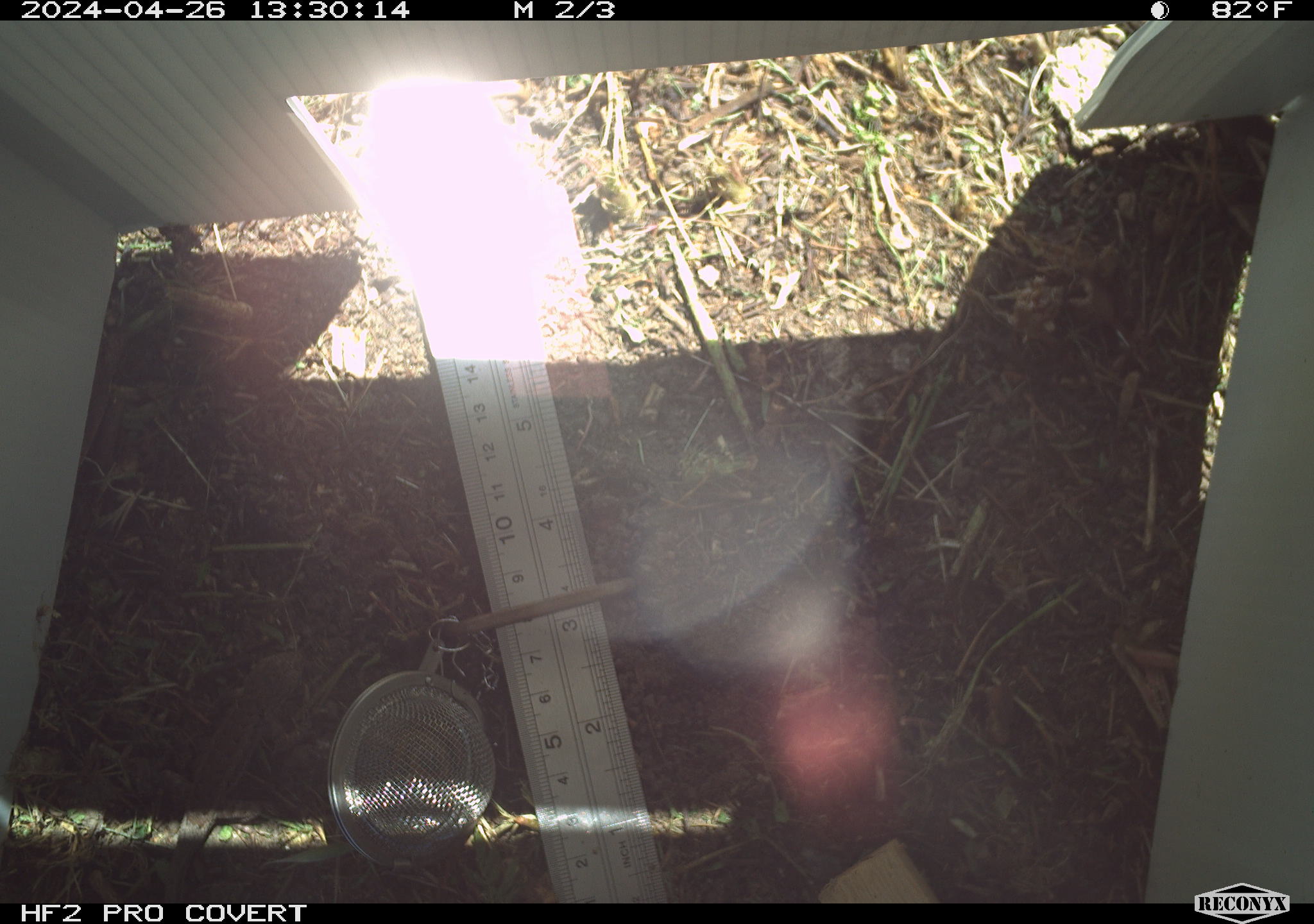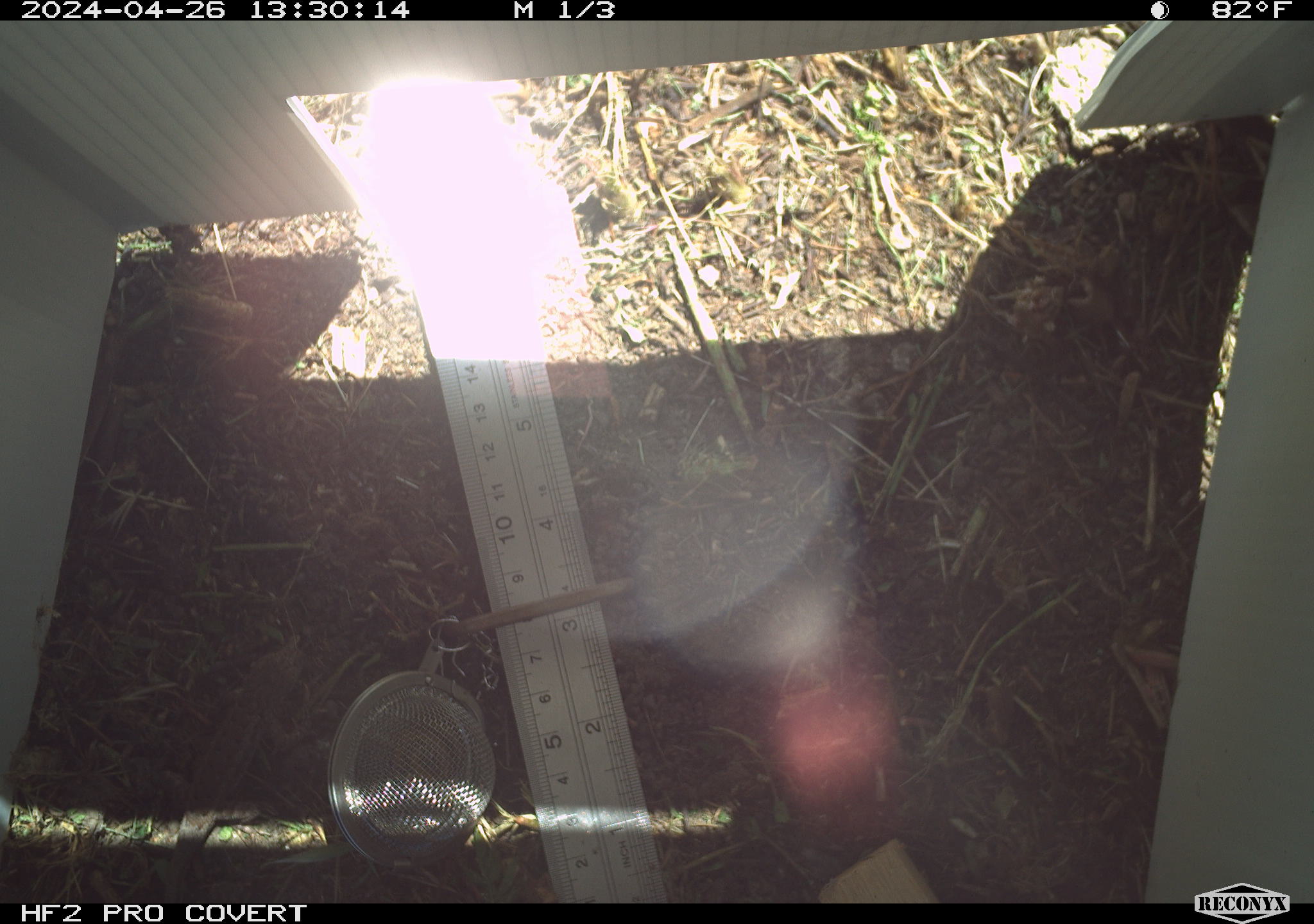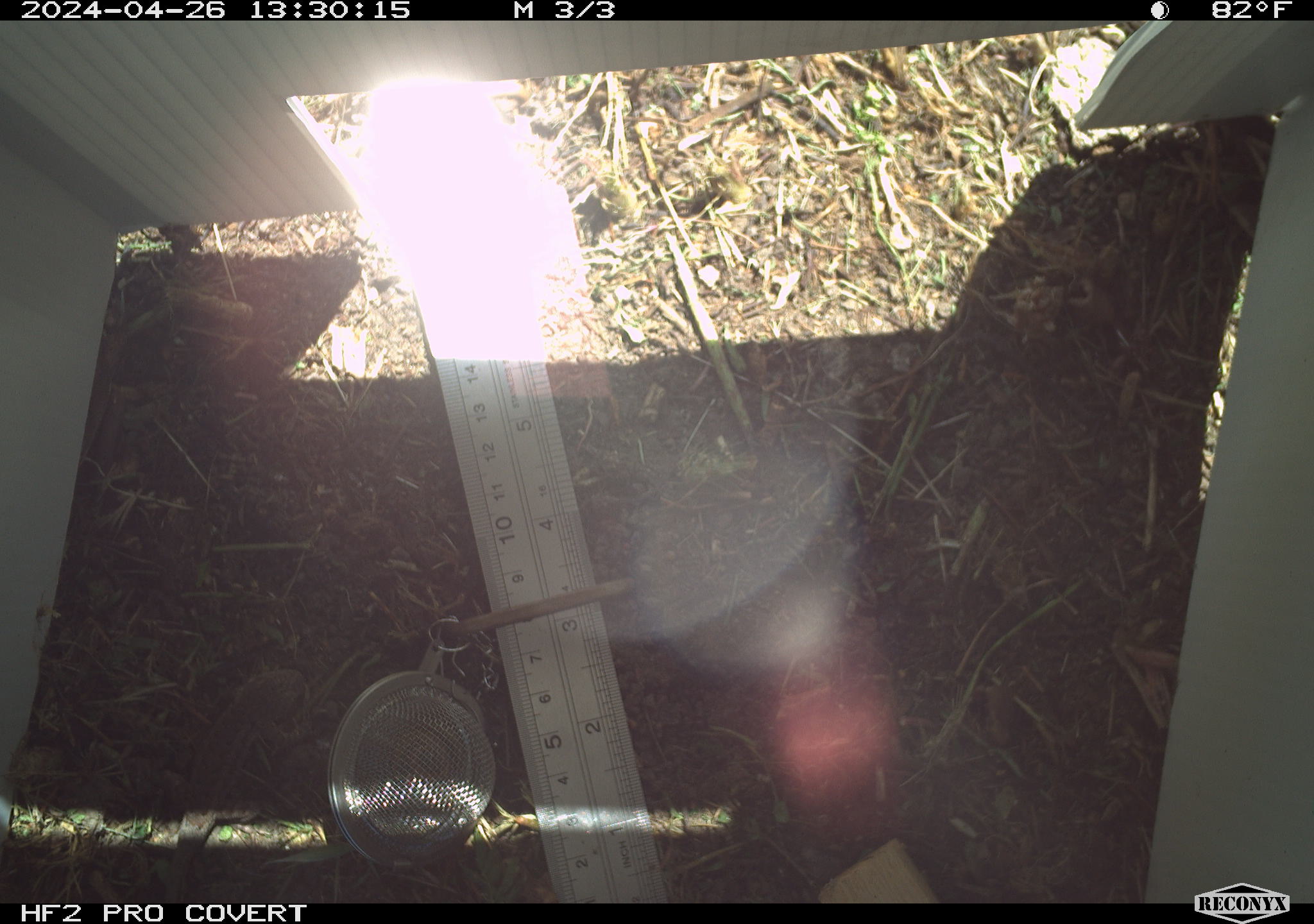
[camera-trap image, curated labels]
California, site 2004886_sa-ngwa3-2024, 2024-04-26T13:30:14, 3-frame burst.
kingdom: Animalia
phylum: Chordata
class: Reptilia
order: Squamata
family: Phrynosomatidae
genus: Sceloporus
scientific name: Sceloporus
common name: spiny lizards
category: sceloporus species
Sceloporus species (spiny lizards) (Sceloporus).